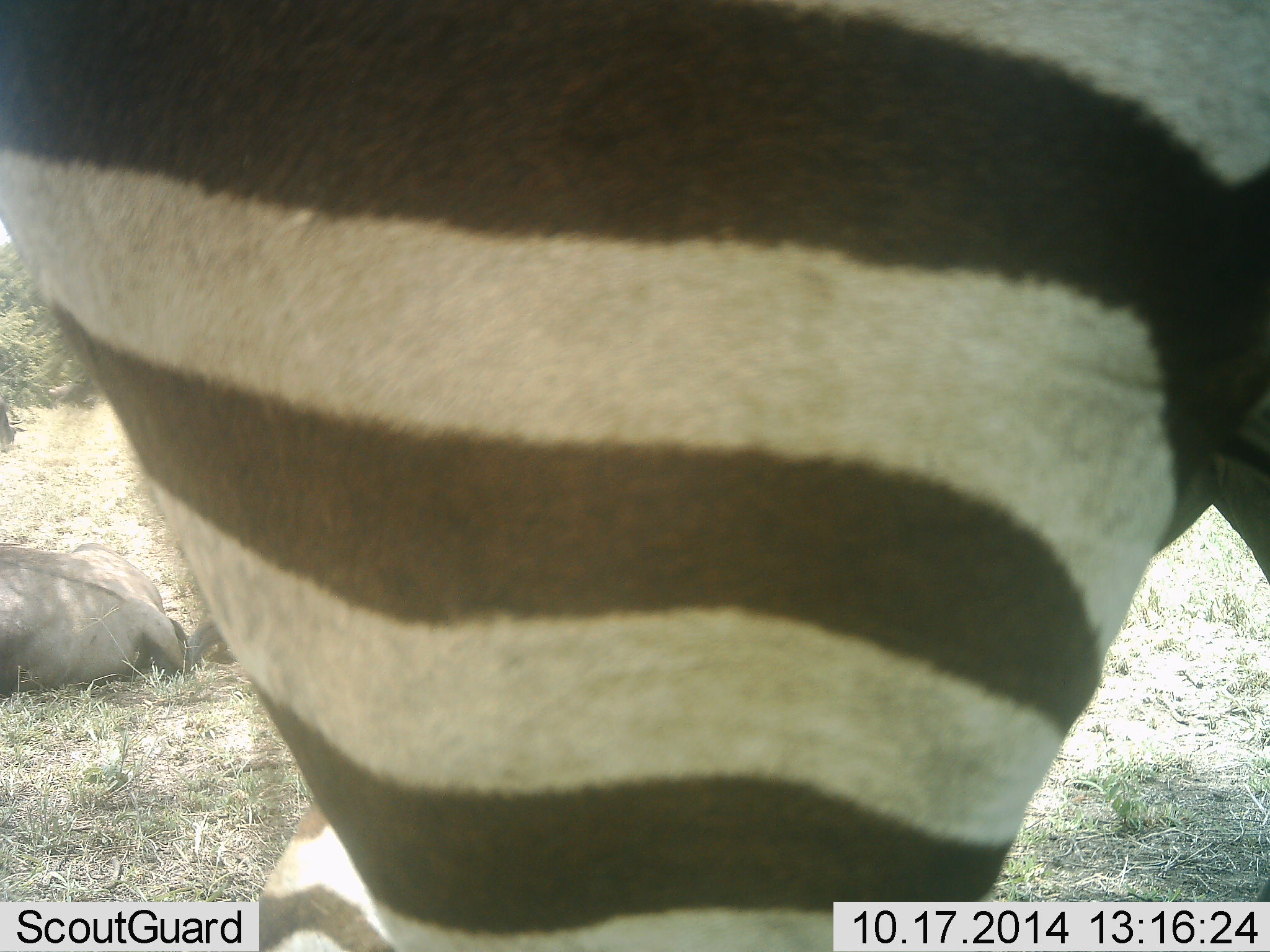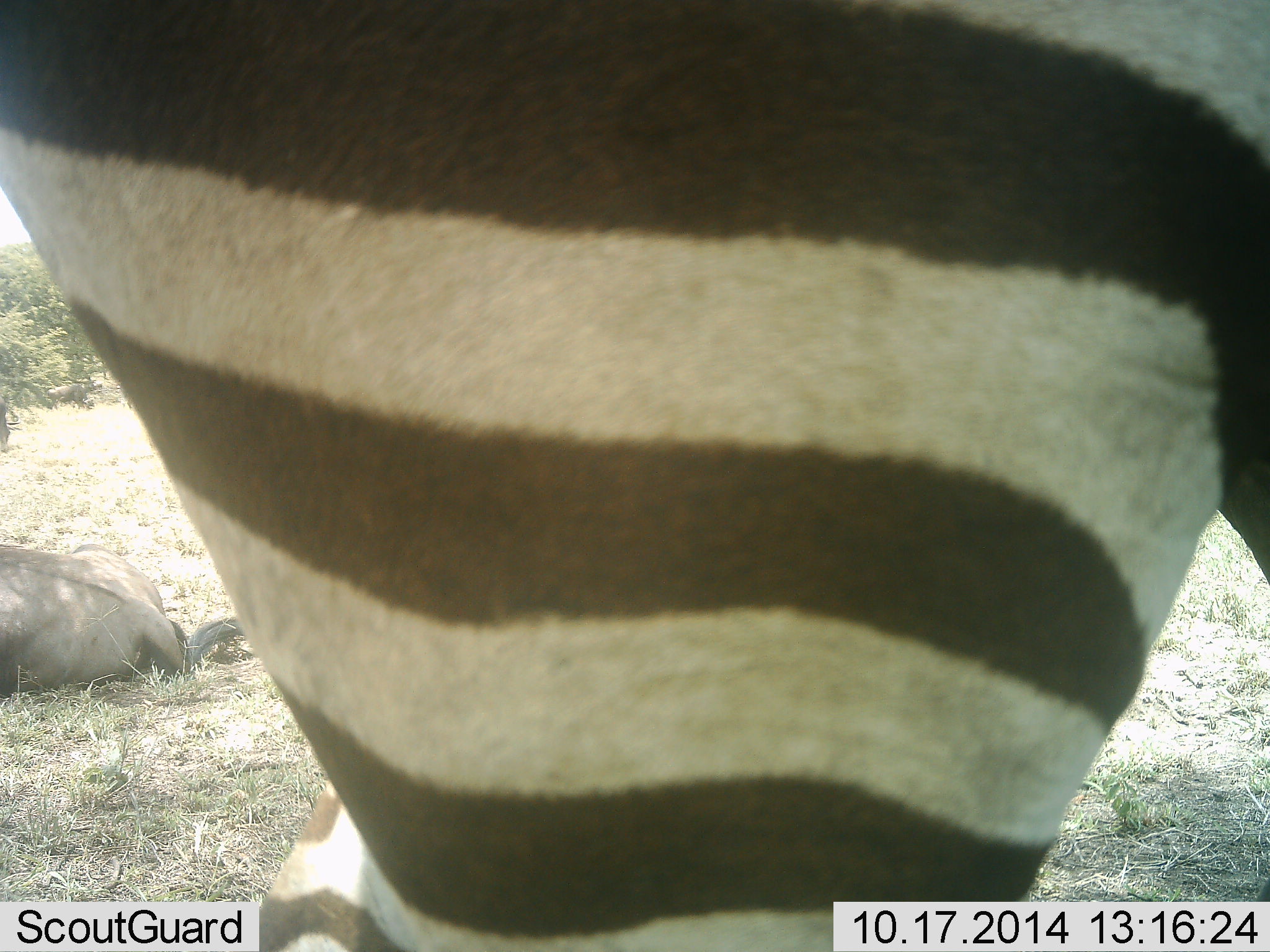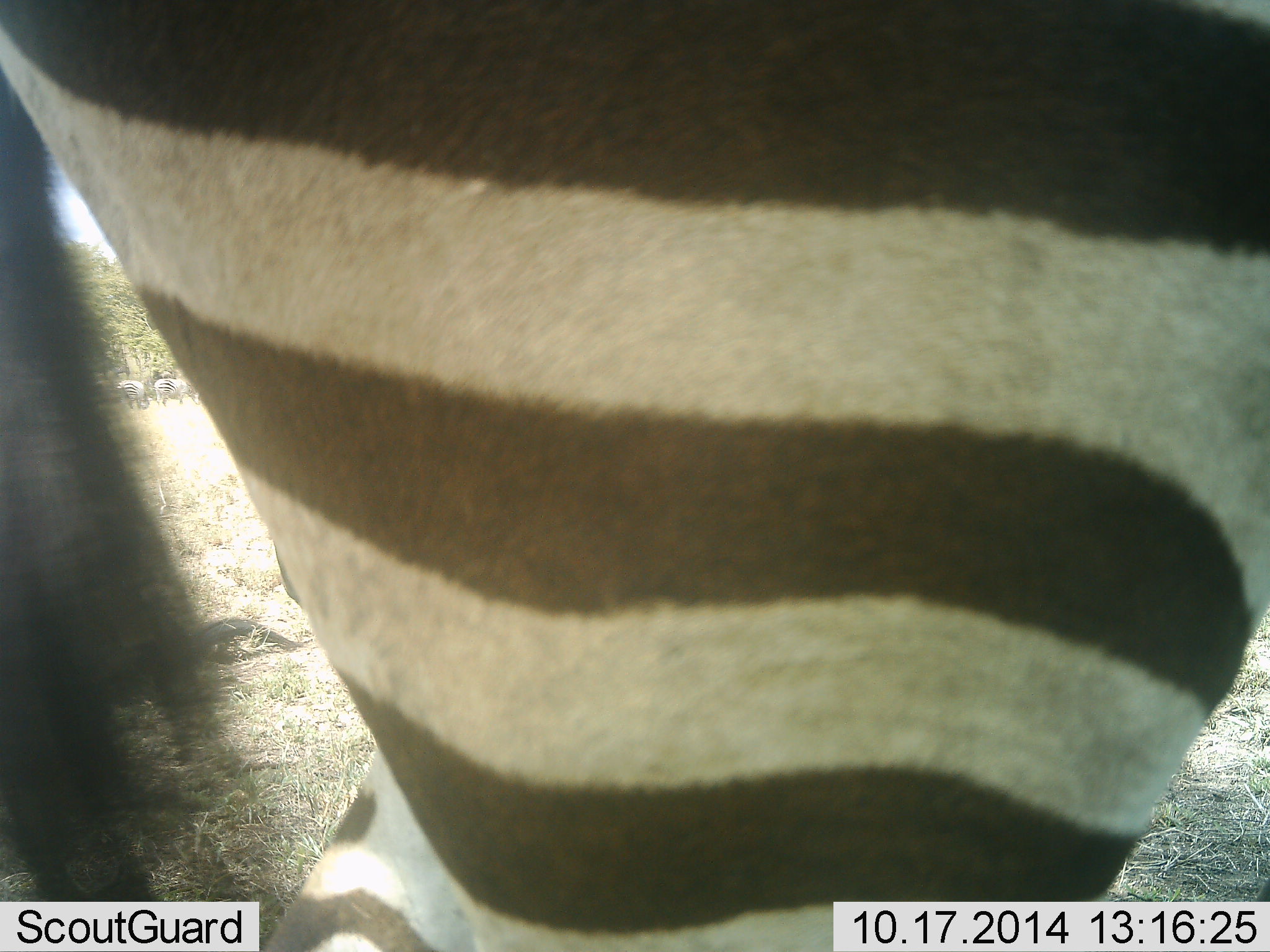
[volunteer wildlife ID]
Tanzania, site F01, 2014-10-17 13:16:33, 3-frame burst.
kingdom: Animalia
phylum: Chordata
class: Mammalia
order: Artiodactyla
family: Bovidae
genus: Connochaetes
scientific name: Connochaetes taurinus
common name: blue wildebeest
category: wildebeest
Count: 1.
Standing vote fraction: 9%.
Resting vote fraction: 100%.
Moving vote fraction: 0%.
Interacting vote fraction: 0%.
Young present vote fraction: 0%.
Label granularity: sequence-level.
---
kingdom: Animalia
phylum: Chordata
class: Mammalia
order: Perissodactyla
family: Equidae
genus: Equus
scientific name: Equus quagga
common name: plains zebra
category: zebra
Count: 1.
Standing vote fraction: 71%.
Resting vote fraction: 0%.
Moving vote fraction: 36%.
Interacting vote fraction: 0%.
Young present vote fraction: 0%.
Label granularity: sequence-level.